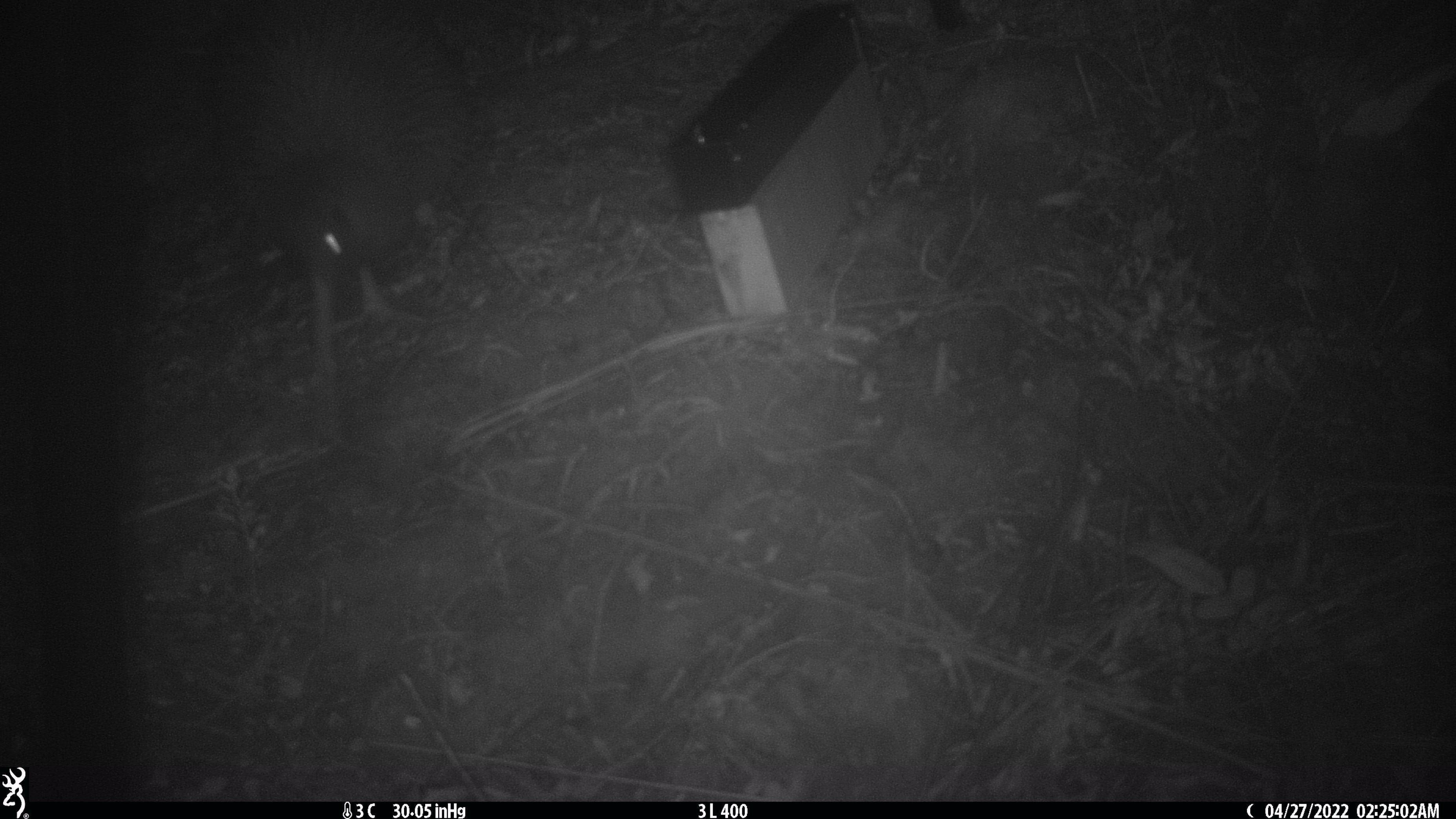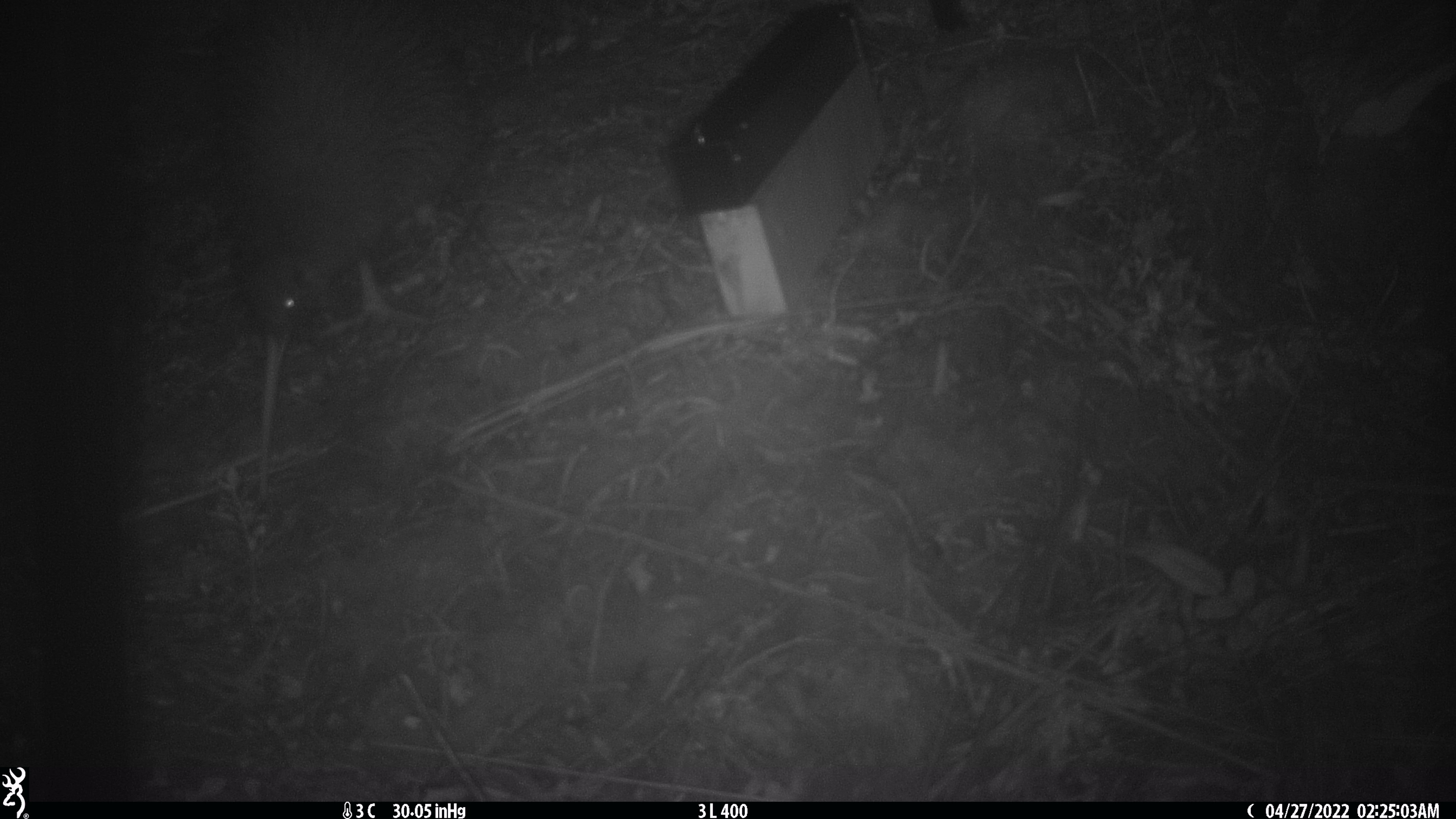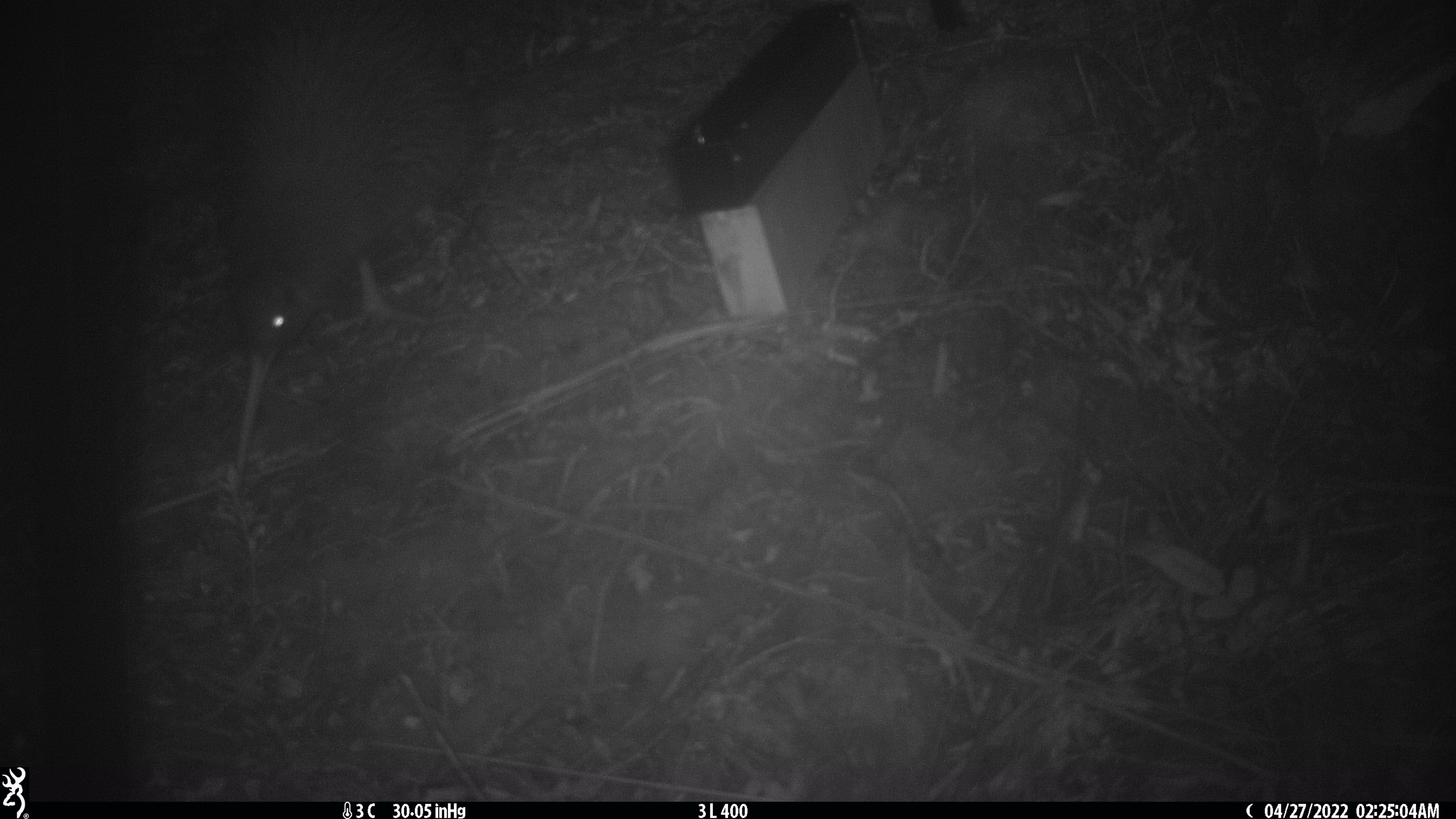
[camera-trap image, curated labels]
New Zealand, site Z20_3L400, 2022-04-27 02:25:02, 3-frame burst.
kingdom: Animalia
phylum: Chordata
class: Aves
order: Apterygiformes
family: Apterygidae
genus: Apteryx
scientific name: Apteryx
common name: kiwi